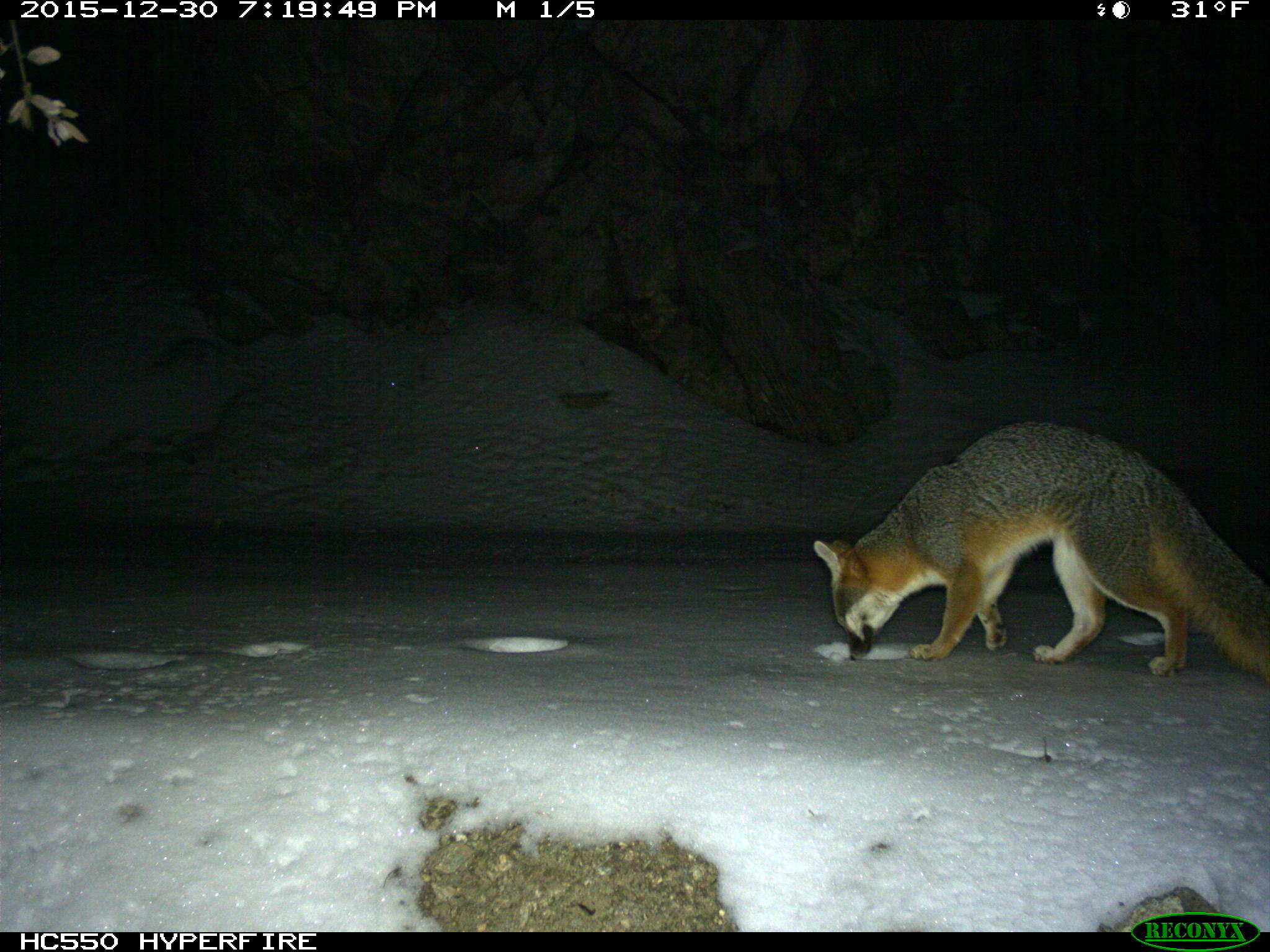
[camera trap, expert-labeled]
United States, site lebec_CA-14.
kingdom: Animalia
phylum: Chordata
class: Mammalia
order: Carnivora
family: Canidae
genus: Urocyon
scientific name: Urocyon cinereoargenteus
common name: gray fox